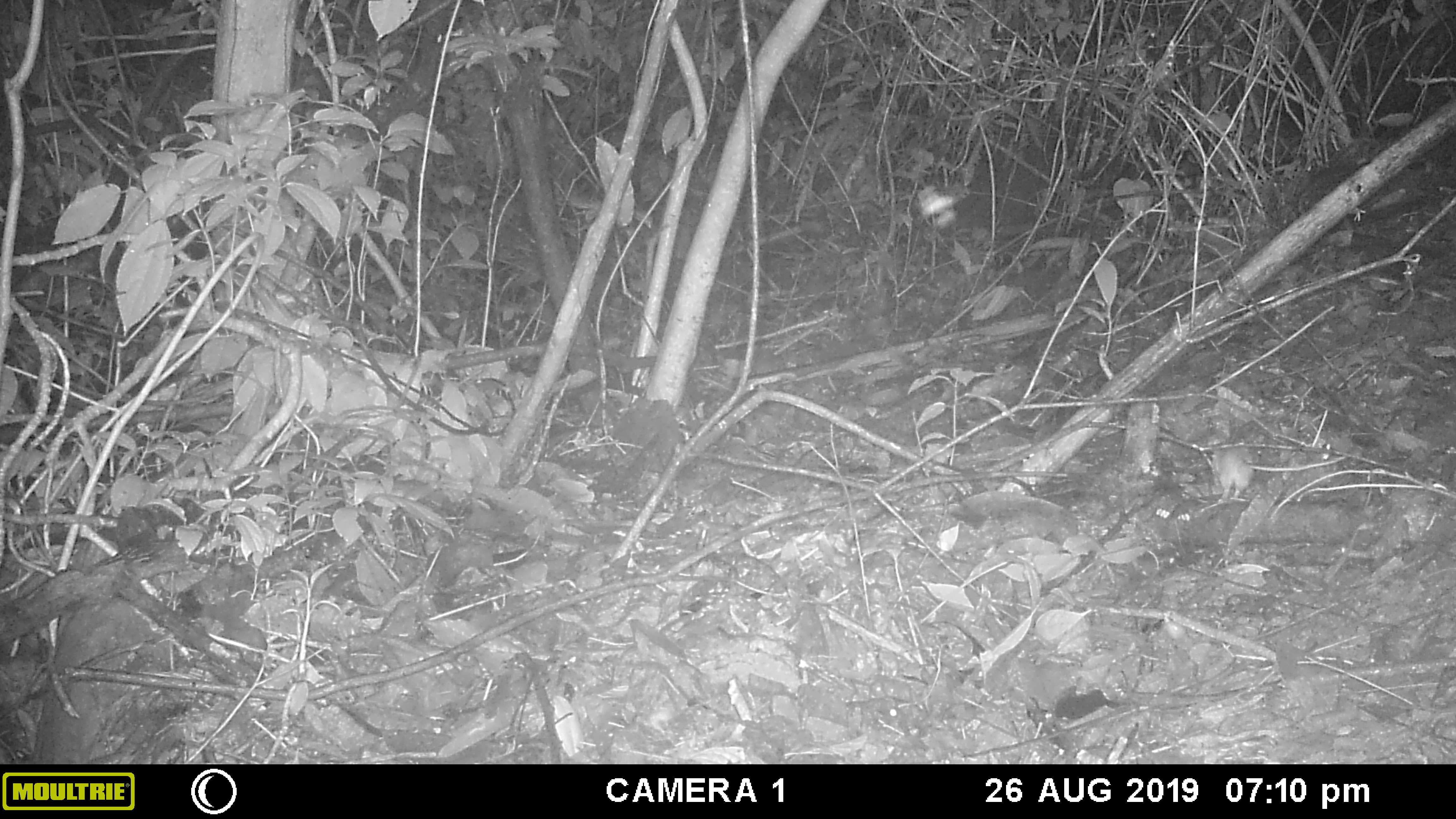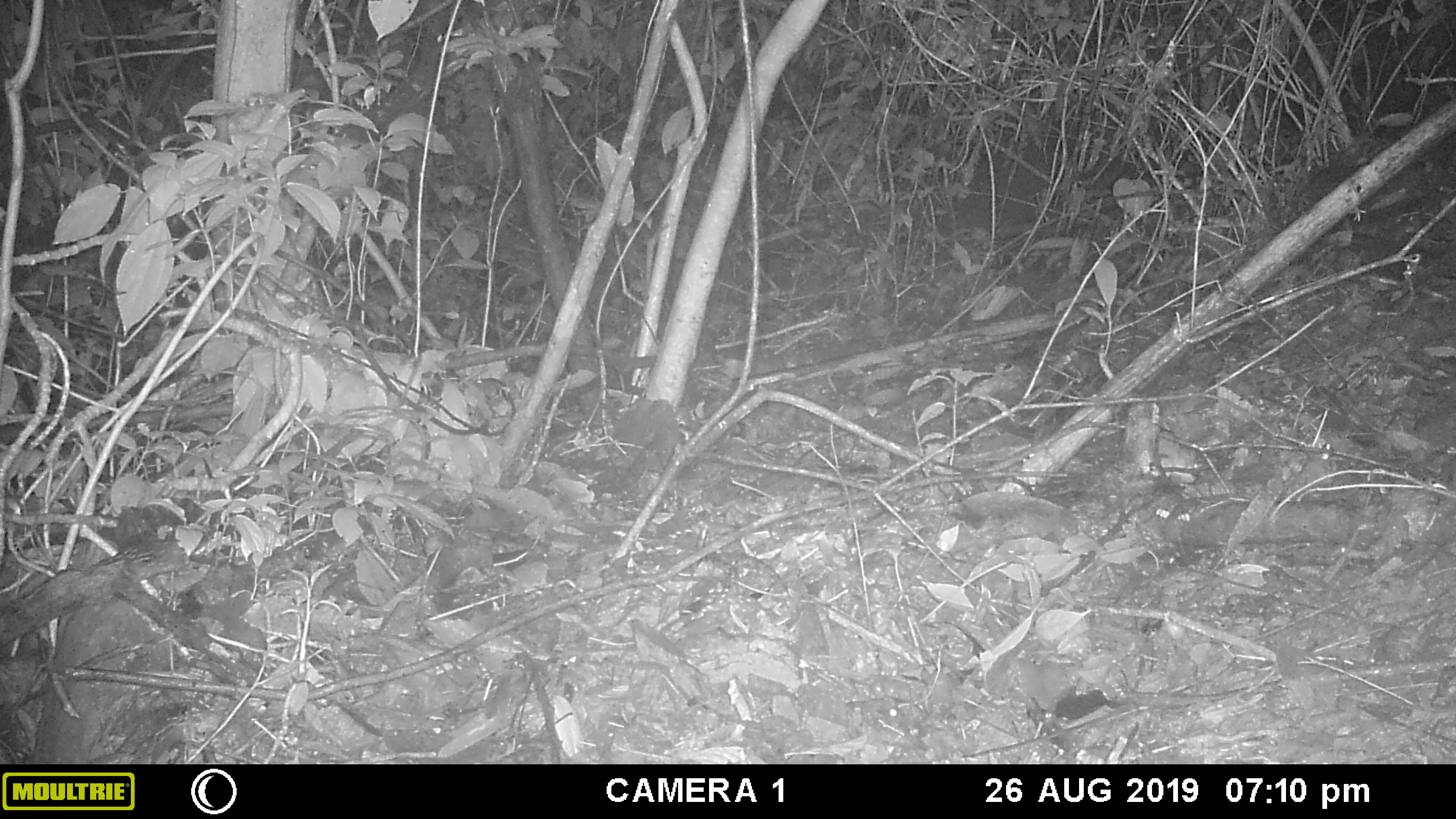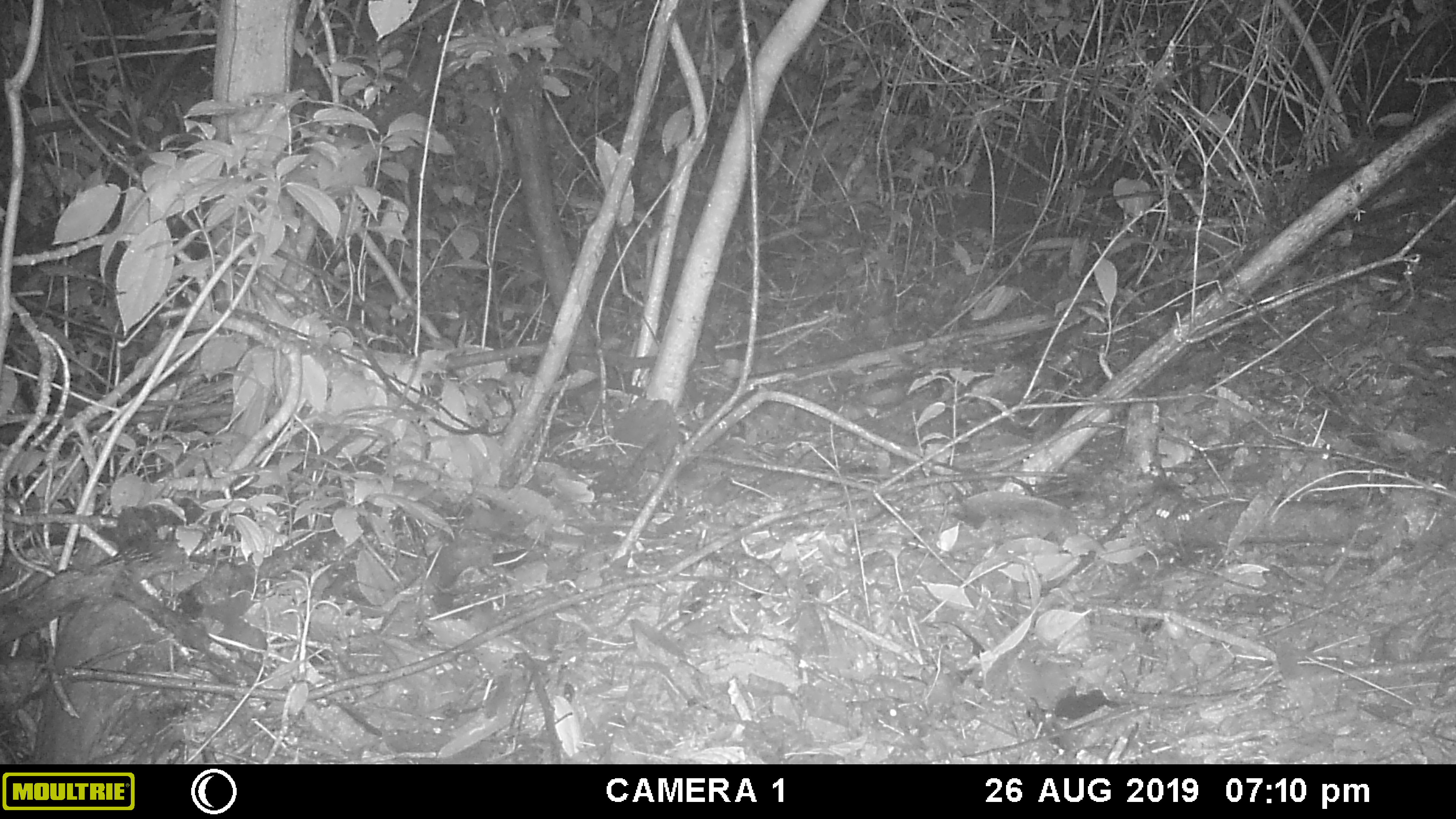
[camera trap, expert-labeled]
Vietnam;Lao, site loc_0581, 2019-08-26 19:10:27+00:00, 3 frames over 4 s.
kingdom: Animalia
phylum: Chordata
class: Mammalia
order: Rodentia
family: Muridae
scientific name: Muridae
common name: old-world mice and rats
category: unidentified murid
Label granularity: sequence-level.